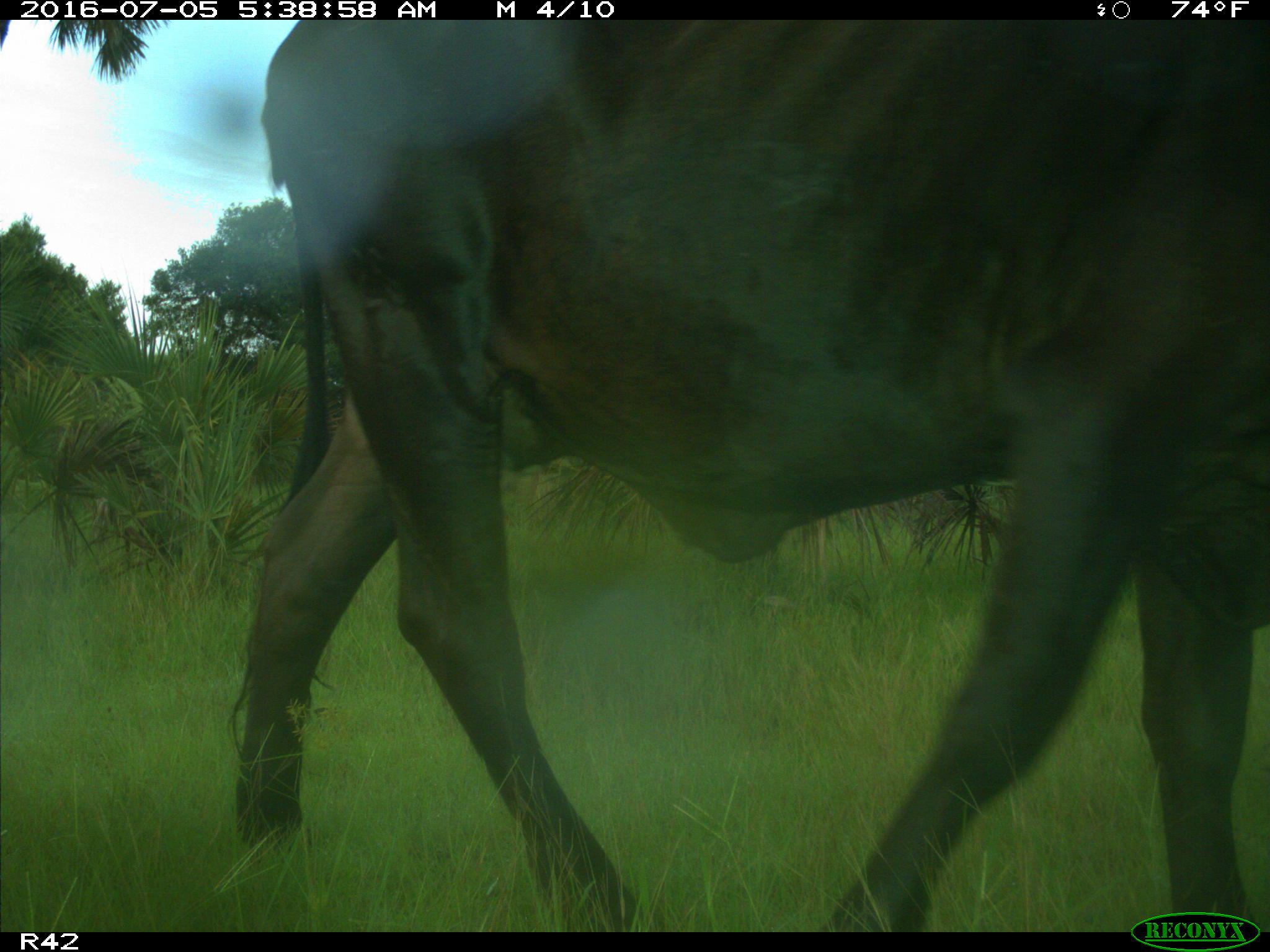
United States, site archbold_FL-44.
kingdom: Animalia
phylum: Chordata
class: Mammalia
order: Artiodactyla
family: Bovidae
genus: Bos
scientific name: Bos taurus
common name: domestic cow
Bos taurus (domestic cow).